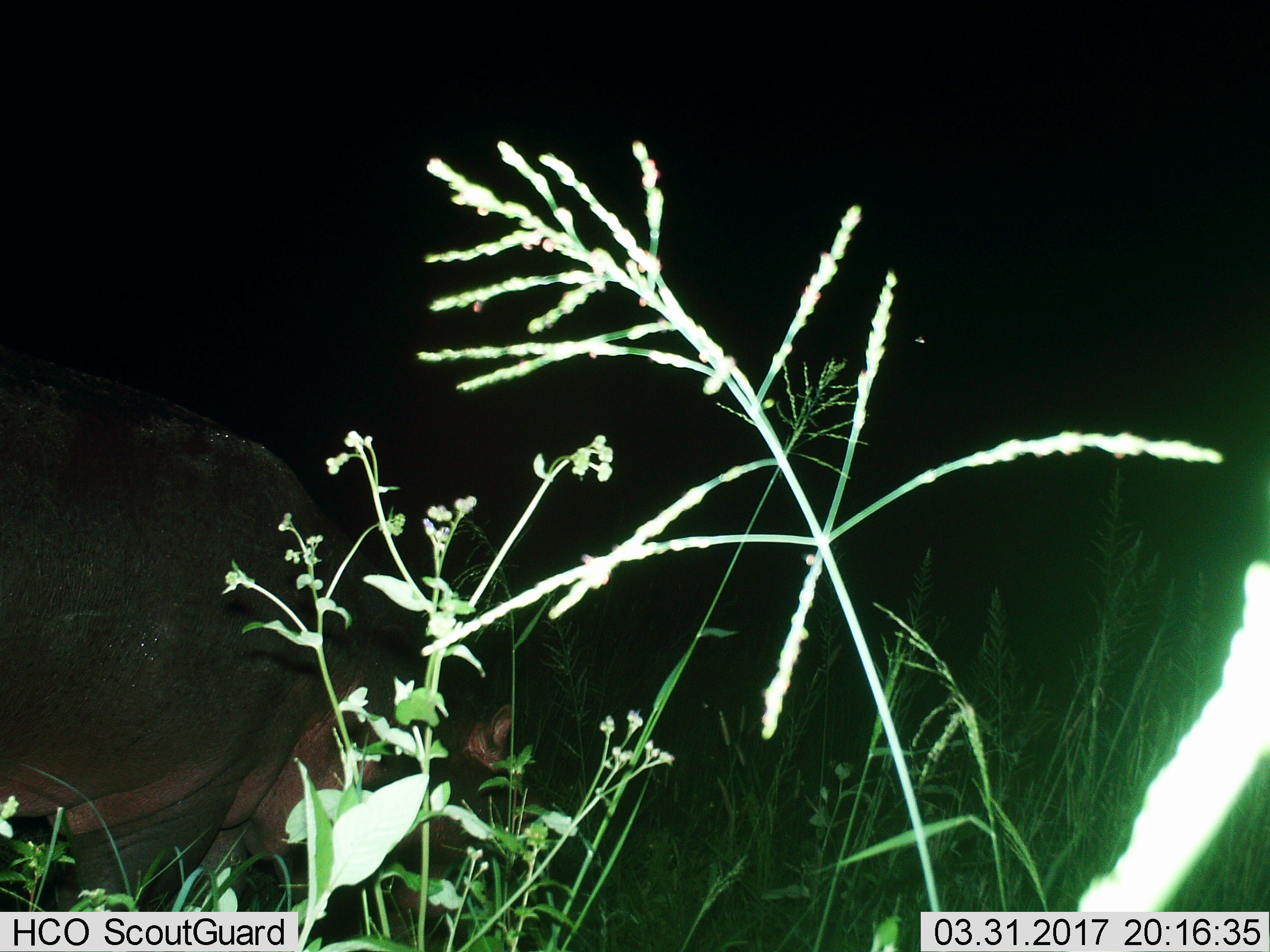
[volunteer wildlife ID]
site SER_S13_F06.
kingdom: Animalia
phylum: Chordata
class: Mammalia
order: Artiodactyla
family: Hippopotamidae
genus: Hippopotamus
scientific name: Hippopotamus amphibius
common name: hippopotamus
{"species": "hippopotamus (Hippopotamus amphibius)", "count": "1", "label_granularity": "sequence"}